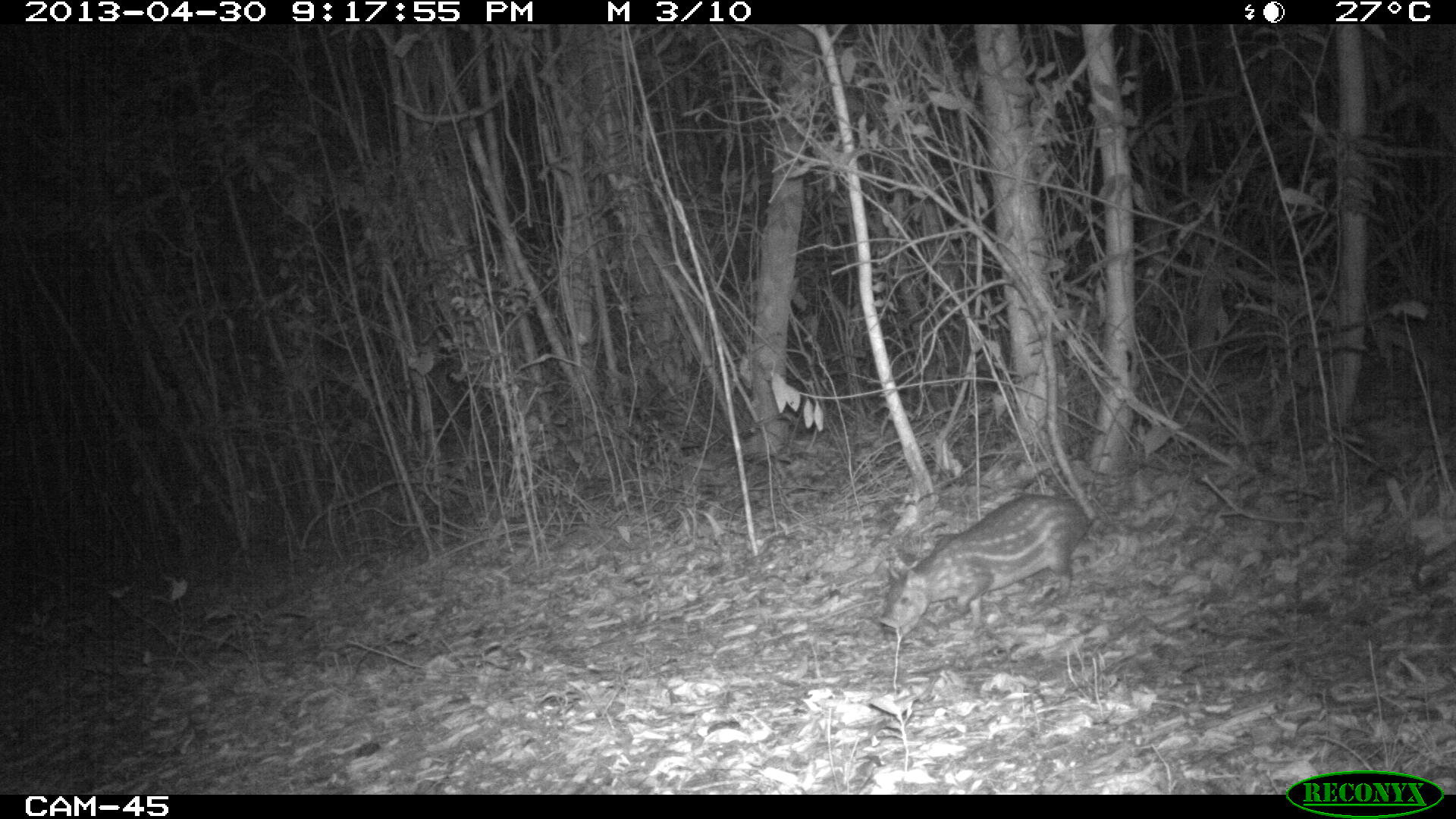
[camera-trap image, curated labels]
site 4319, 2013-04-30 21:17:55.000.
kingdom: Animalia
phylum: Chordata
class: Mammalia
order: Rodentia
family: Cuniculidae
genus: Cuniculus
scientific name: Cuniculus paca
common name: lowland paca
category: agouti paca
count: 1